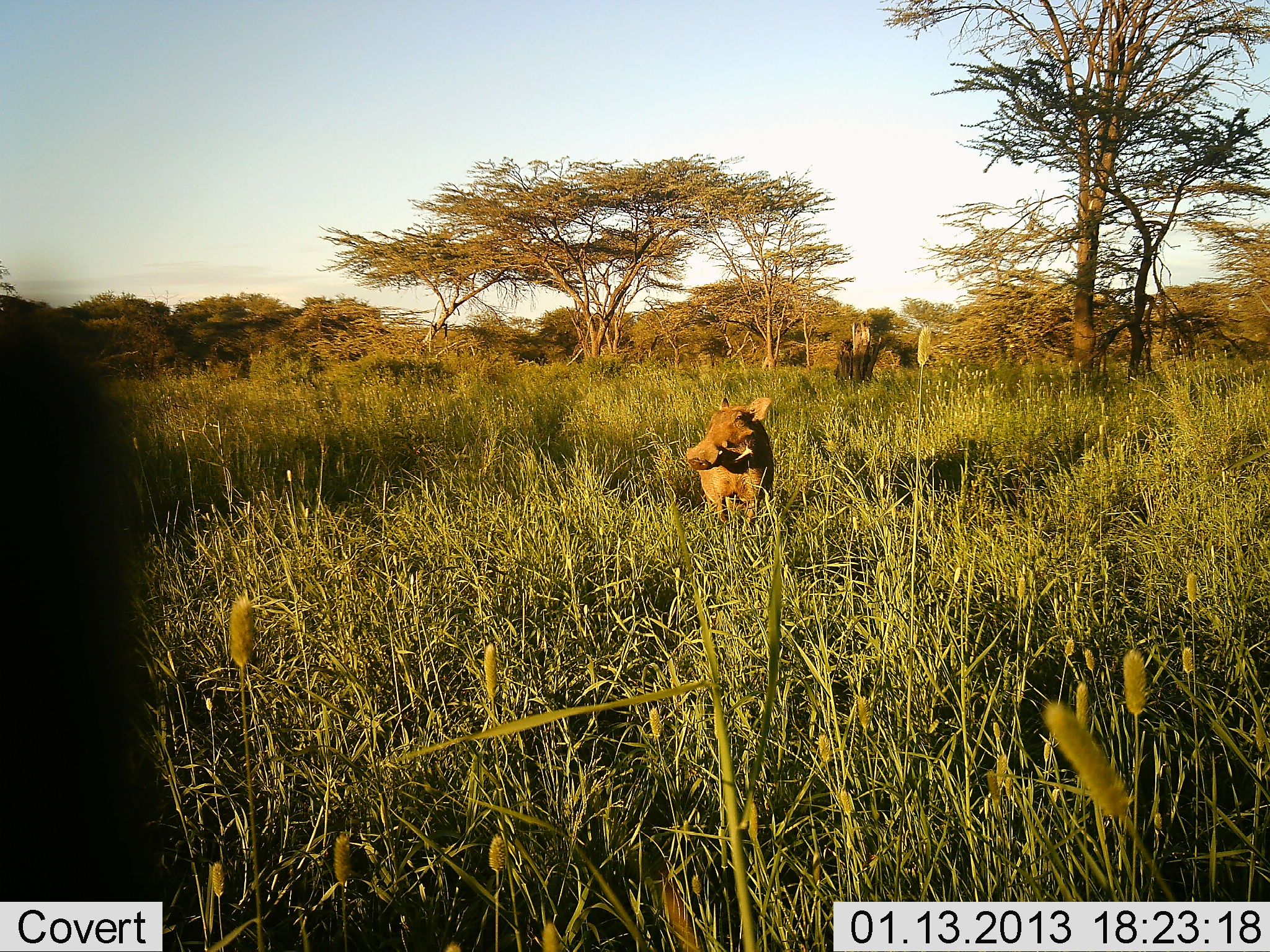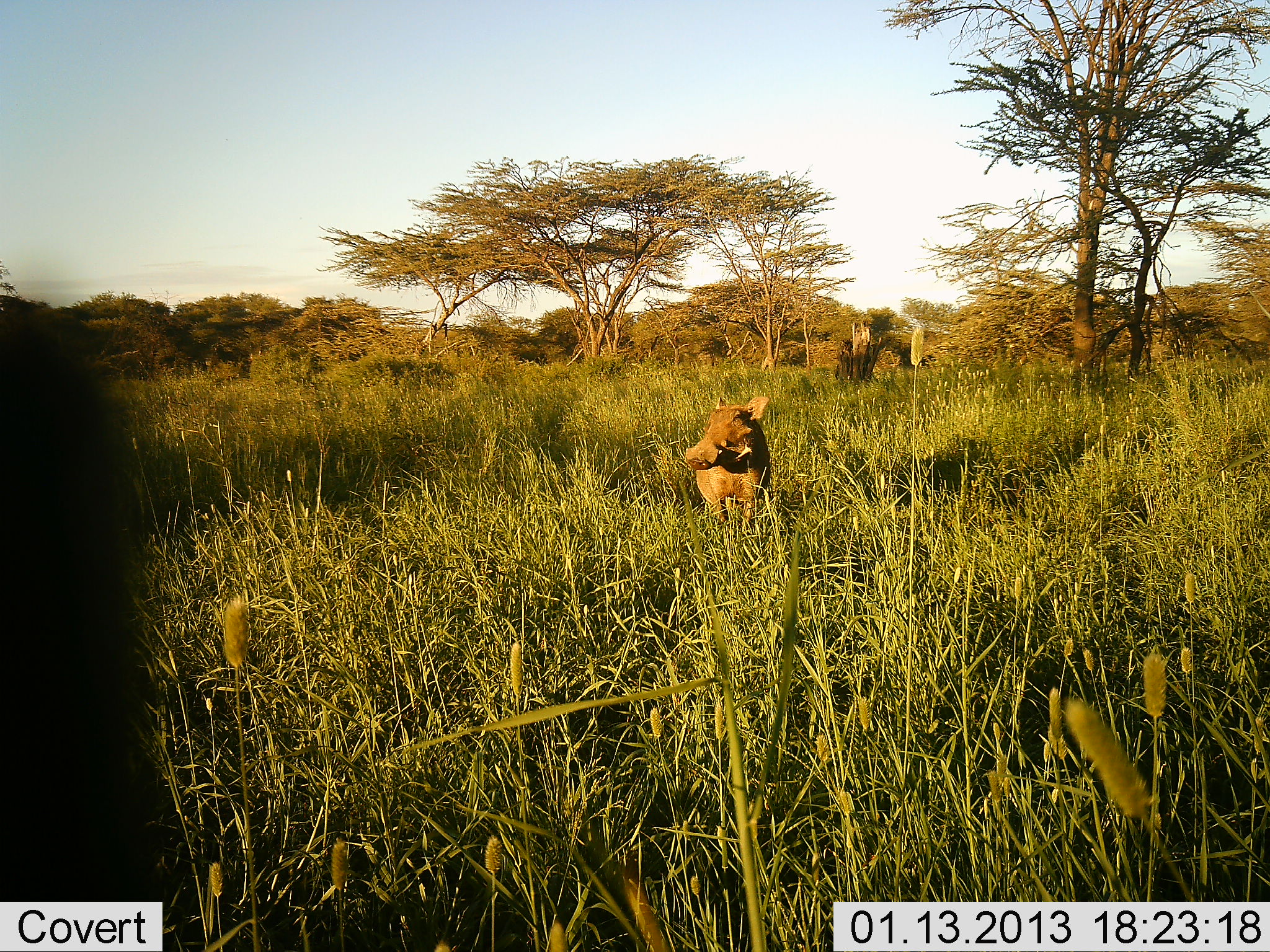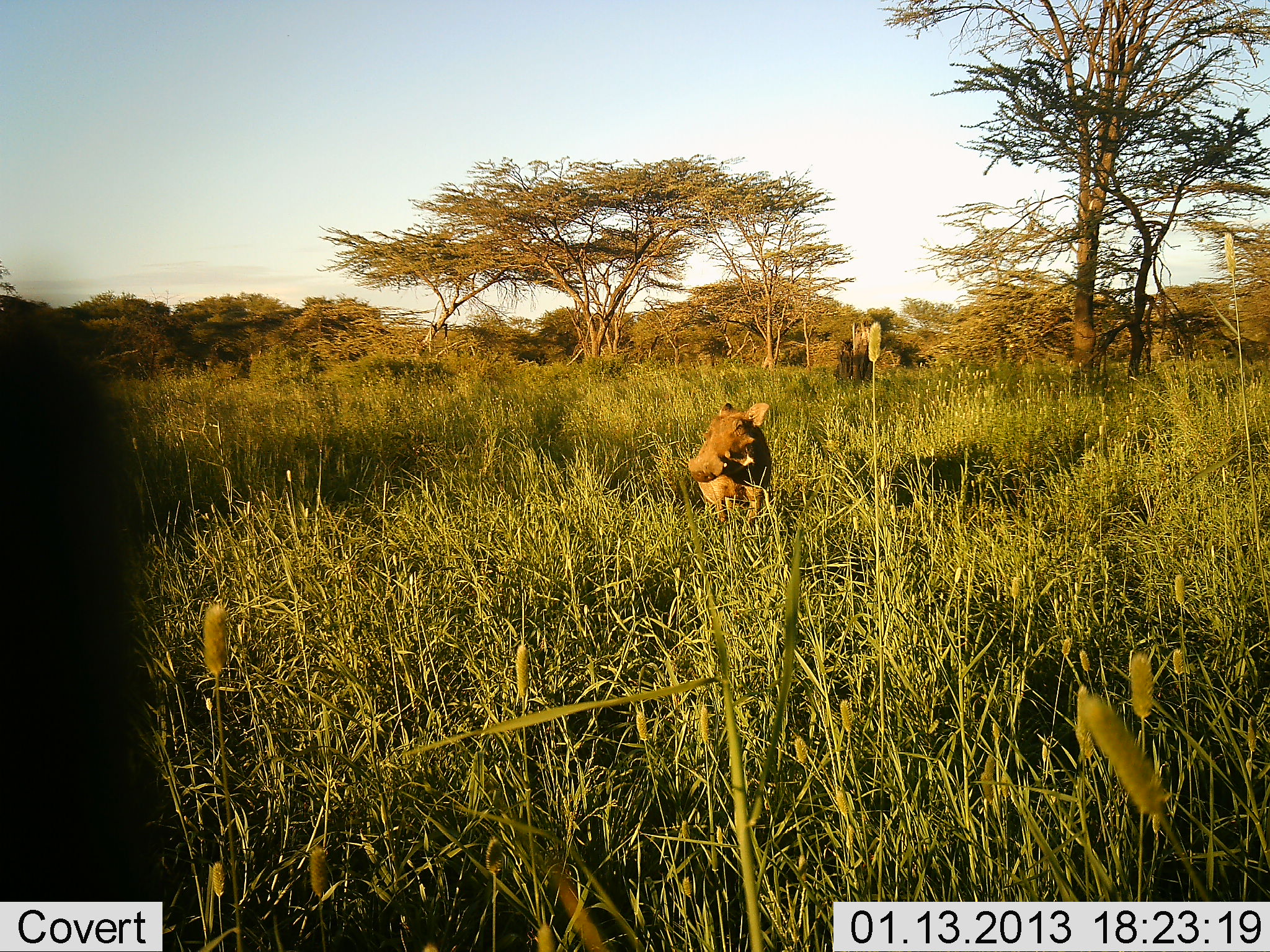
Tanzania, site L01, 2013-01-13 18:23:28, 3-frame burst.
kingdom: Animalia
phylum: Chordata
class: Mammalia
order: Artiodactyla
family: Suidae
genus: Phacochoerus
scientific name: Phacochoerus africanus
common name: warthog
Warthog (Phacochoerus africanus), count 1. Behavior (volunteer vote fractions): standing 100%, resting 0%, moving 0%, interacting 0%. Young present (vote fraction): 0%. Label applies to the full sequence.